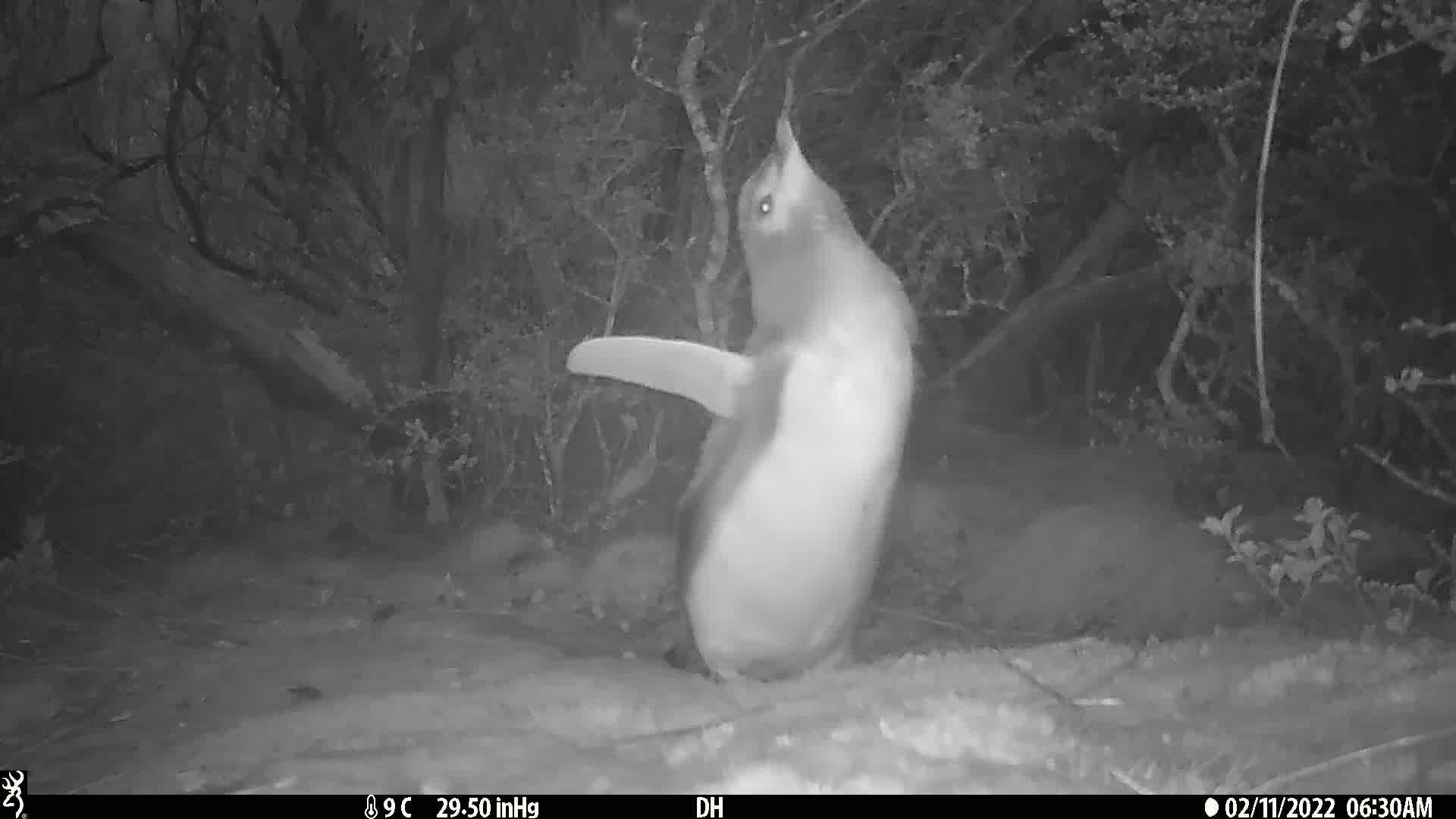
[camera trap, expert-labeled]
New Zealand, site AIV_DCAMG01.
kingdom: Animalia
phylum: Chordata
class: Aves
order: Sphenisciformes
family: Spheniscidae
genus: Megadyptes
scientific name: Megadyptes antipodes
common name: yellow-eyed penguin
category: yellow eyed penguin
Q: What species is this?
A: Yellow eyed penguin (yellow-eyed penguin) (Megadyptes antipodes).